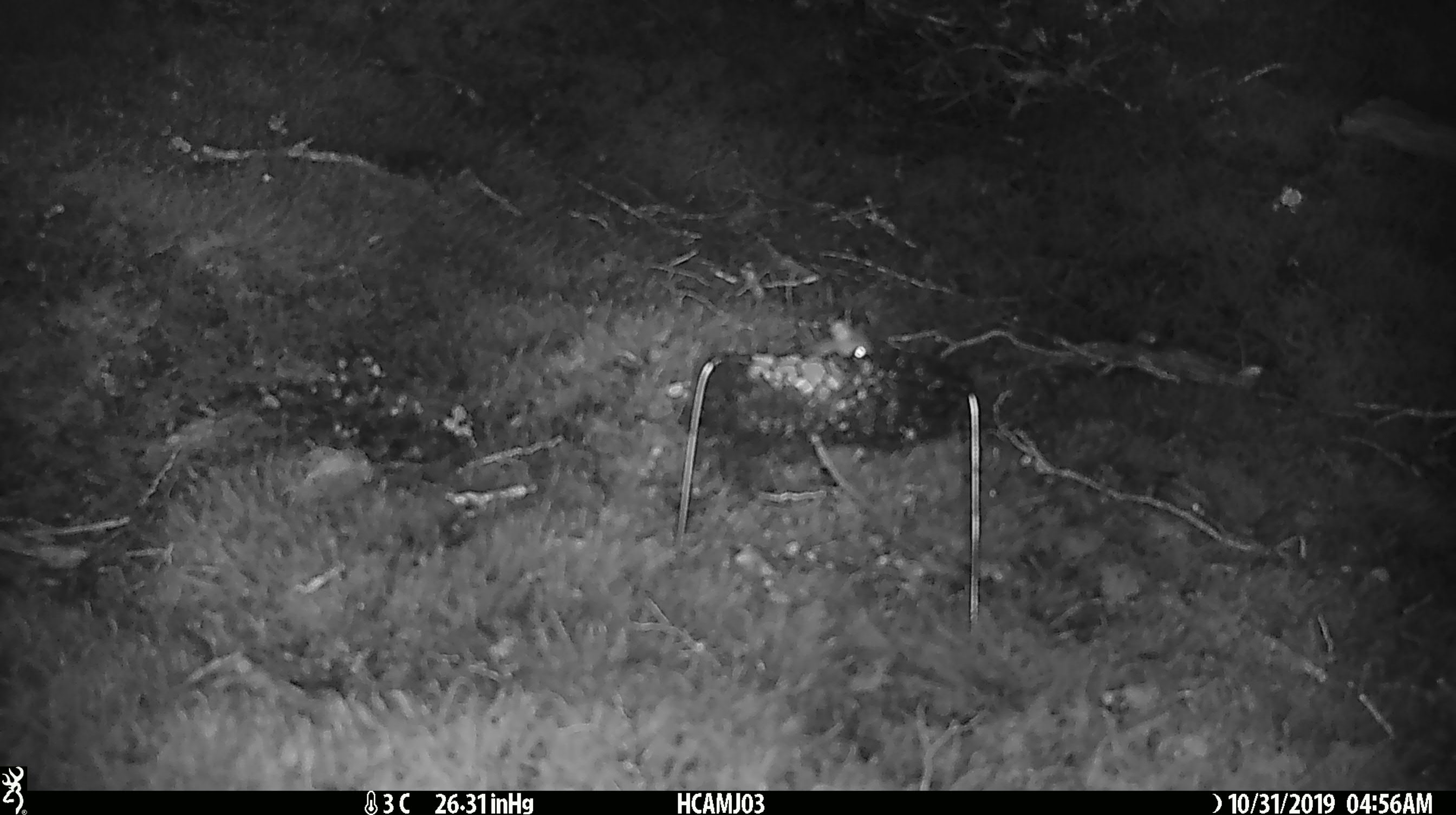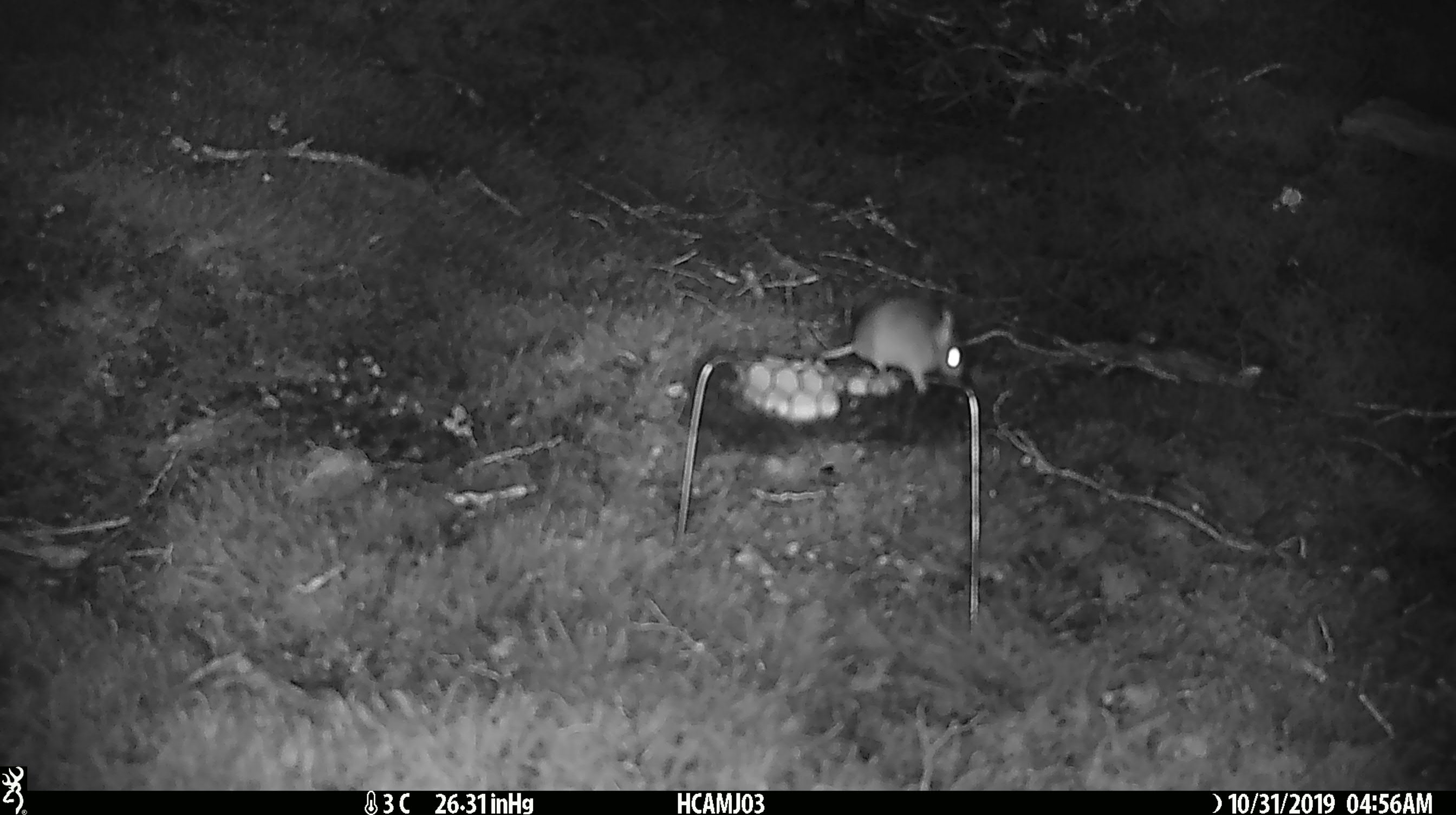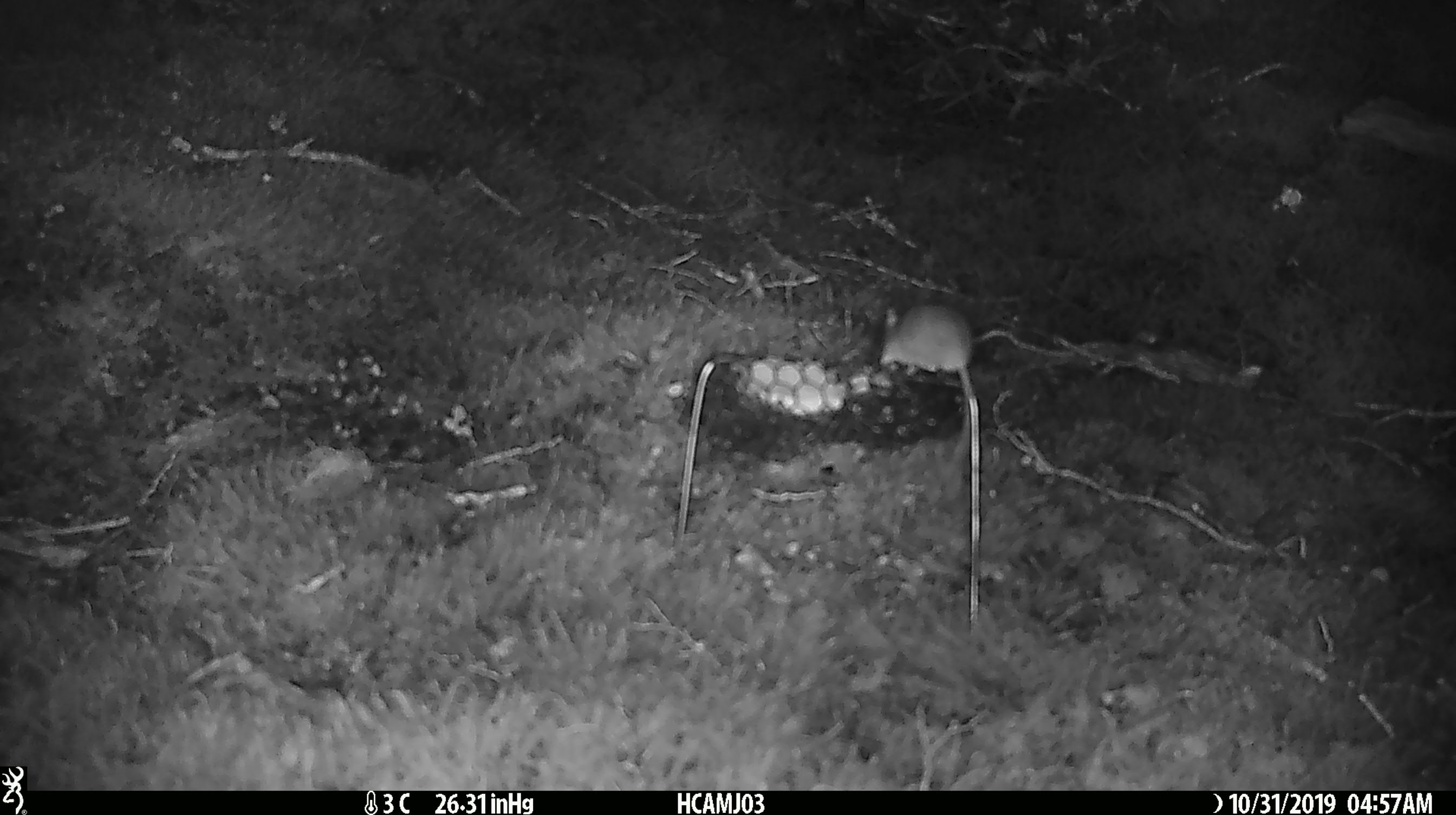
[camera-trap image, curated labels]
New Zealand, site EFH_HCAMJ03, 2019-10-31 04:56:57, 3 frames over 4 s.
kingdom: Animalia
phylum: Chordata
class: Mammalia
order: Rodentia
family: Muridae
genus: Mus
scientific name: Mus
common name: mouse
Mouse (Mus).